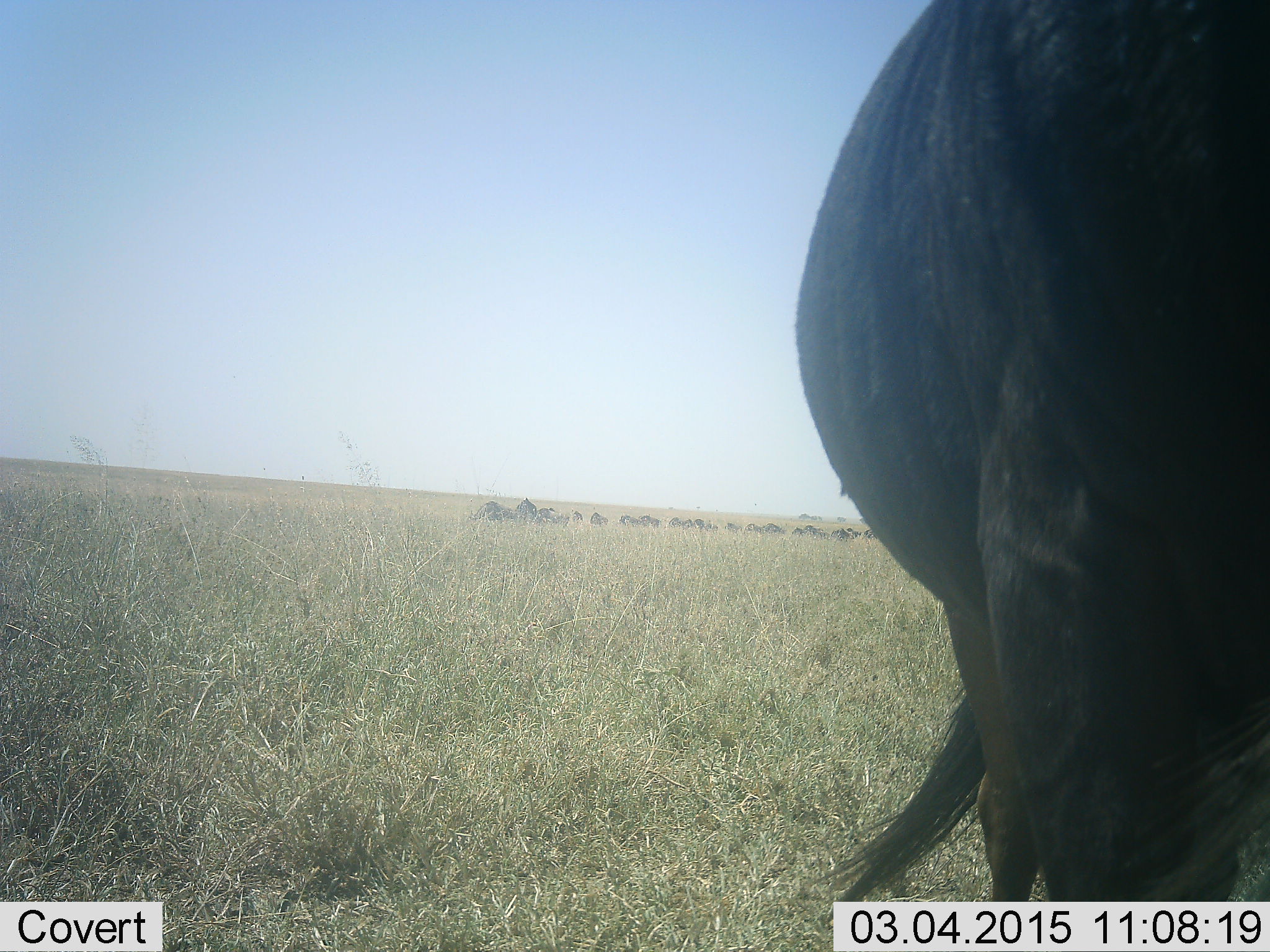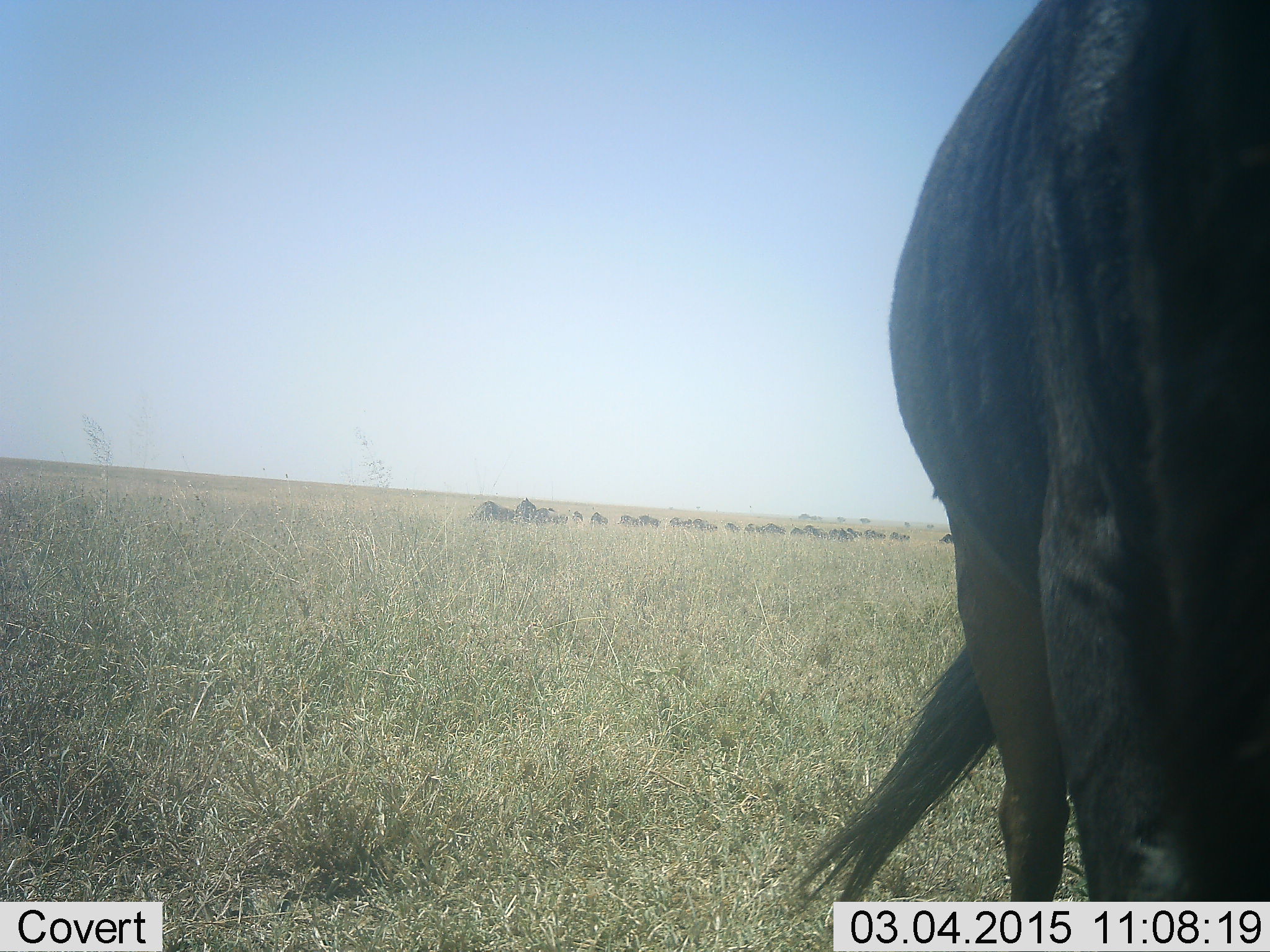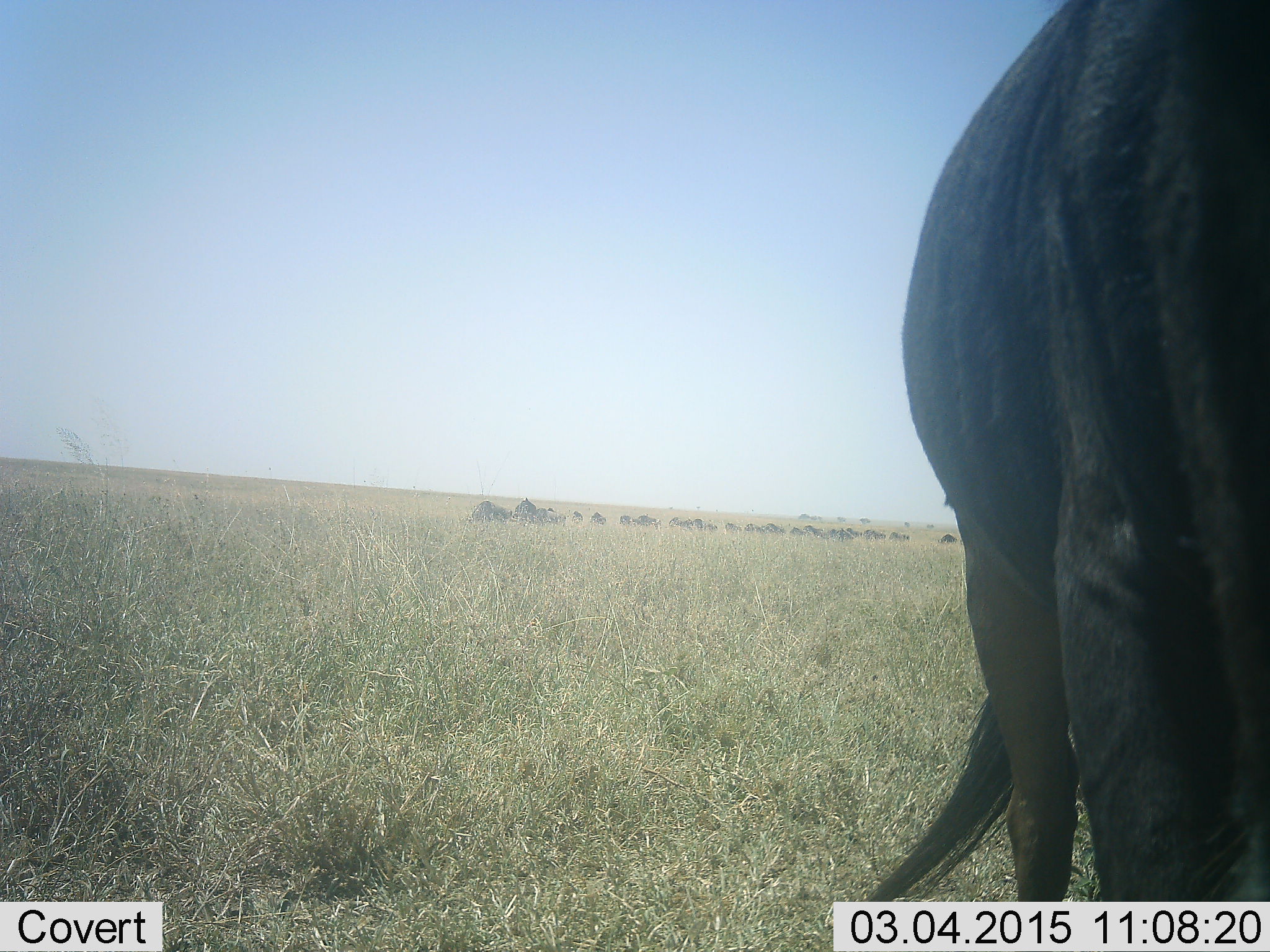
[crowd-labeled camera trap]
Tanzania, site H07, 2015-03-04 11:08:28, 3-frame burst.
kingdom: Animalia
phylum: Chordata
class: Mammalia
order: Artiodactyla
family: Bovidae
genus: Connochaetes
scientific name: Connochaetes taurinus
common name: blue wildebeest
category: wildebeest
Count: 1.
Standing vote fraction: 64%.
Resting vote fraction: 0%.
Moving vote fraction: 18%.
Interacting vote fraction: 0%.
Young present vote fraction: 0%.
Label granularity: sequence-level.